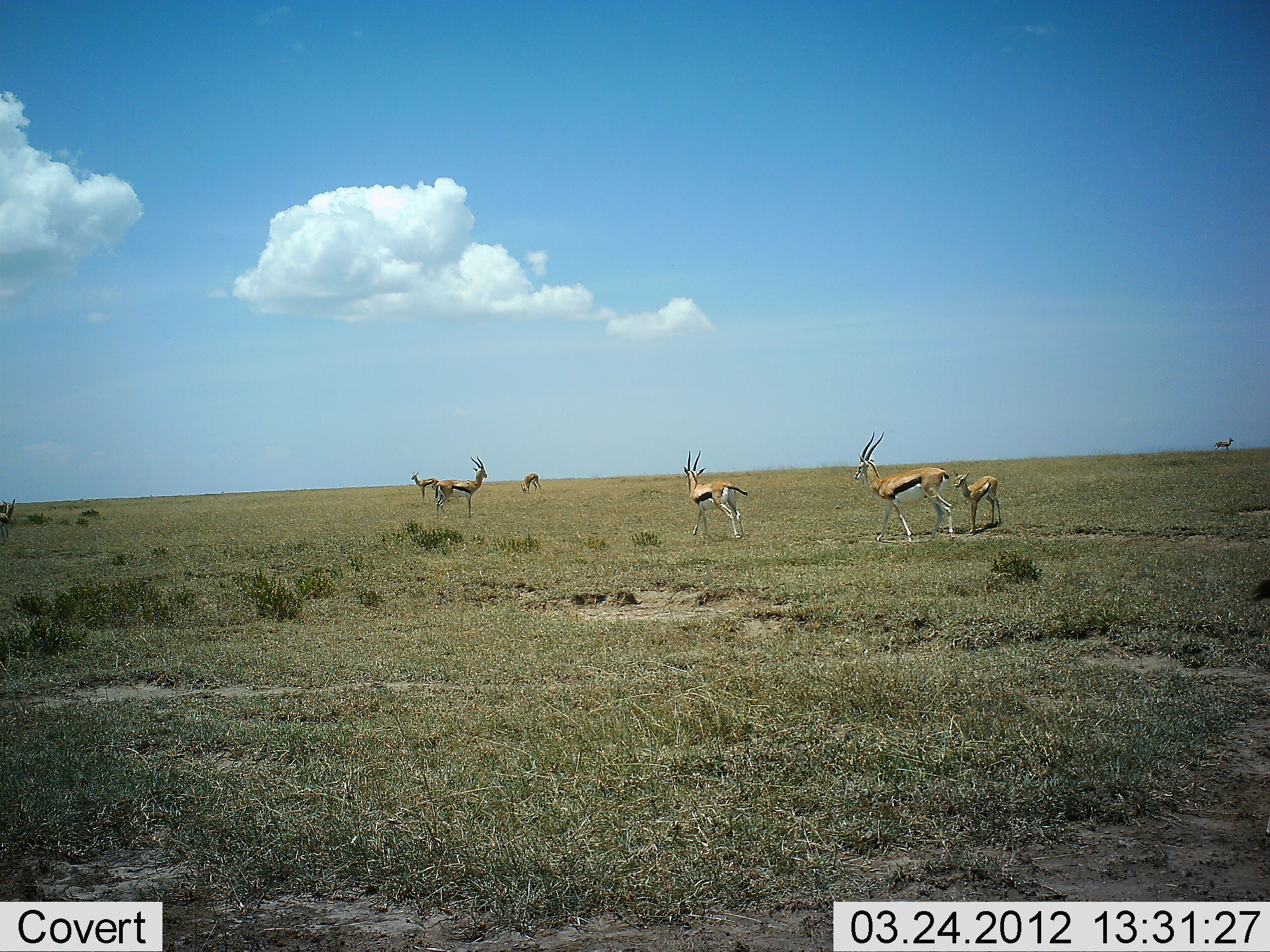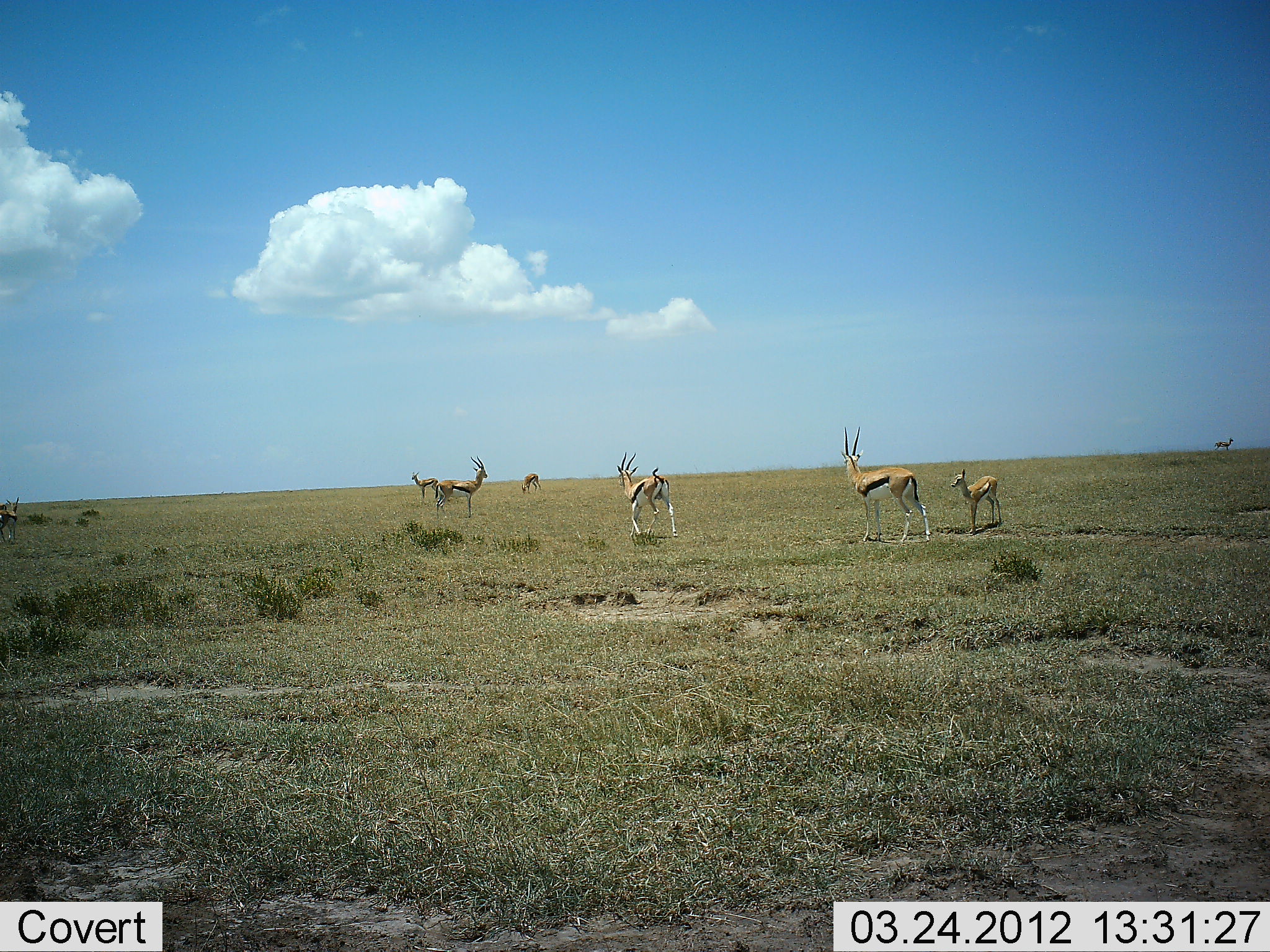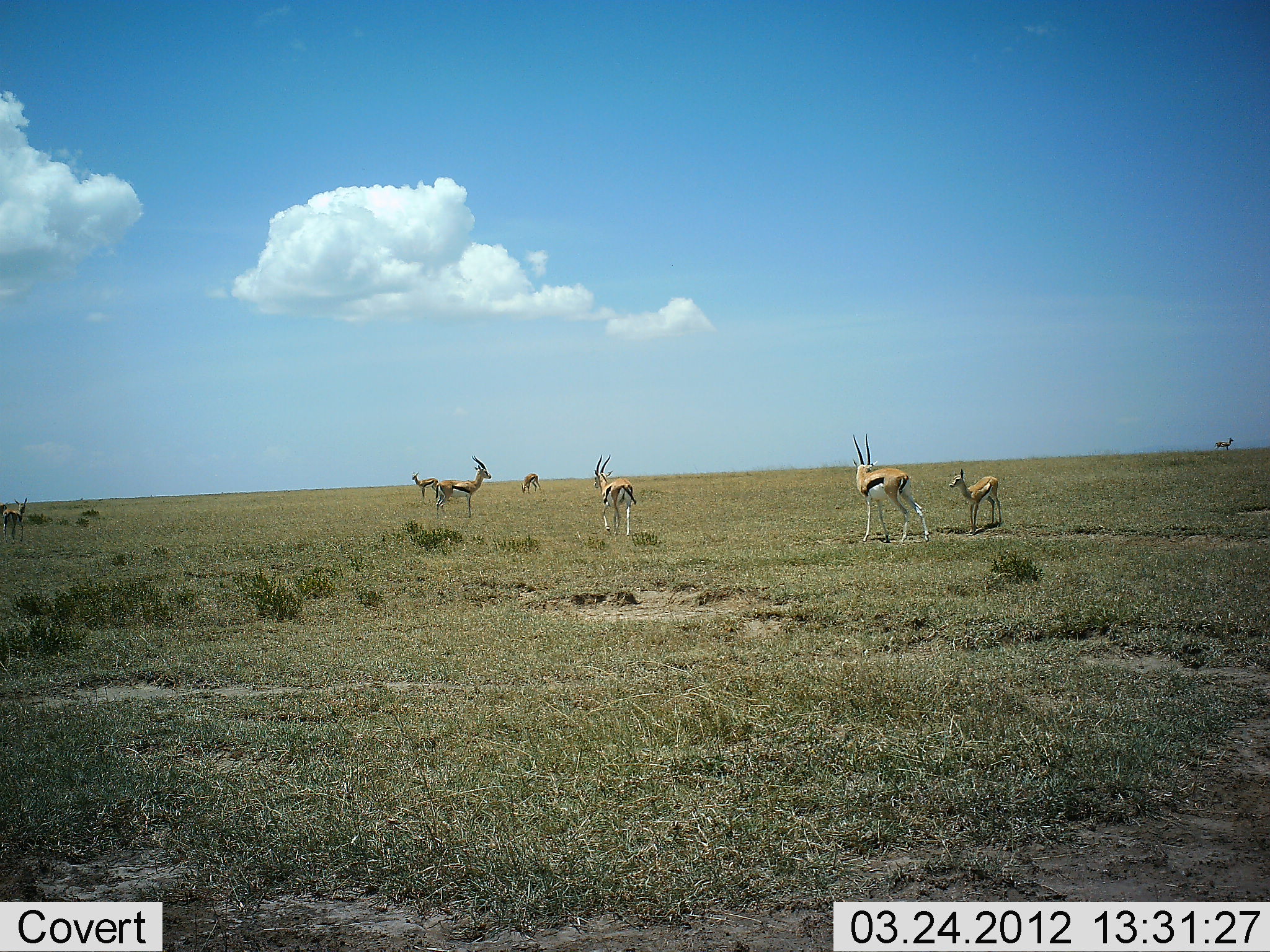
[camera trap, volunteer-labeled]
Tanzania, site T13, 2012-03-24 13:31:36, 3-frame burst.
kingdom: Animalia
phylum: Chordata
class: Mammalia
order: Artiodactyla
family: Bovidae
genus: Eudorcas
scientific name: Eudorcas thomsonii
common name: thomson's gazelle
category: gazellethomsons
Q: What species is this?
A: Gazellethomsons (thomson's gazelle) (Eudorcas thomsonii).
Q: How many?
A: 8.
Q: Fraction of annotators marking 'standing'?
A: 100%.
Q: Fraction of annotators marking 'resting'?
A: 0%.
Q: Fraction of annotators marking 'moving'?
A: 65%.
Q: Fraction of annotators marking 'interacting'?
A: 0%.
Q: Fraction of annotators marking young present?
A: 76%.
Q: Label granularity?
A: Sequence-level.